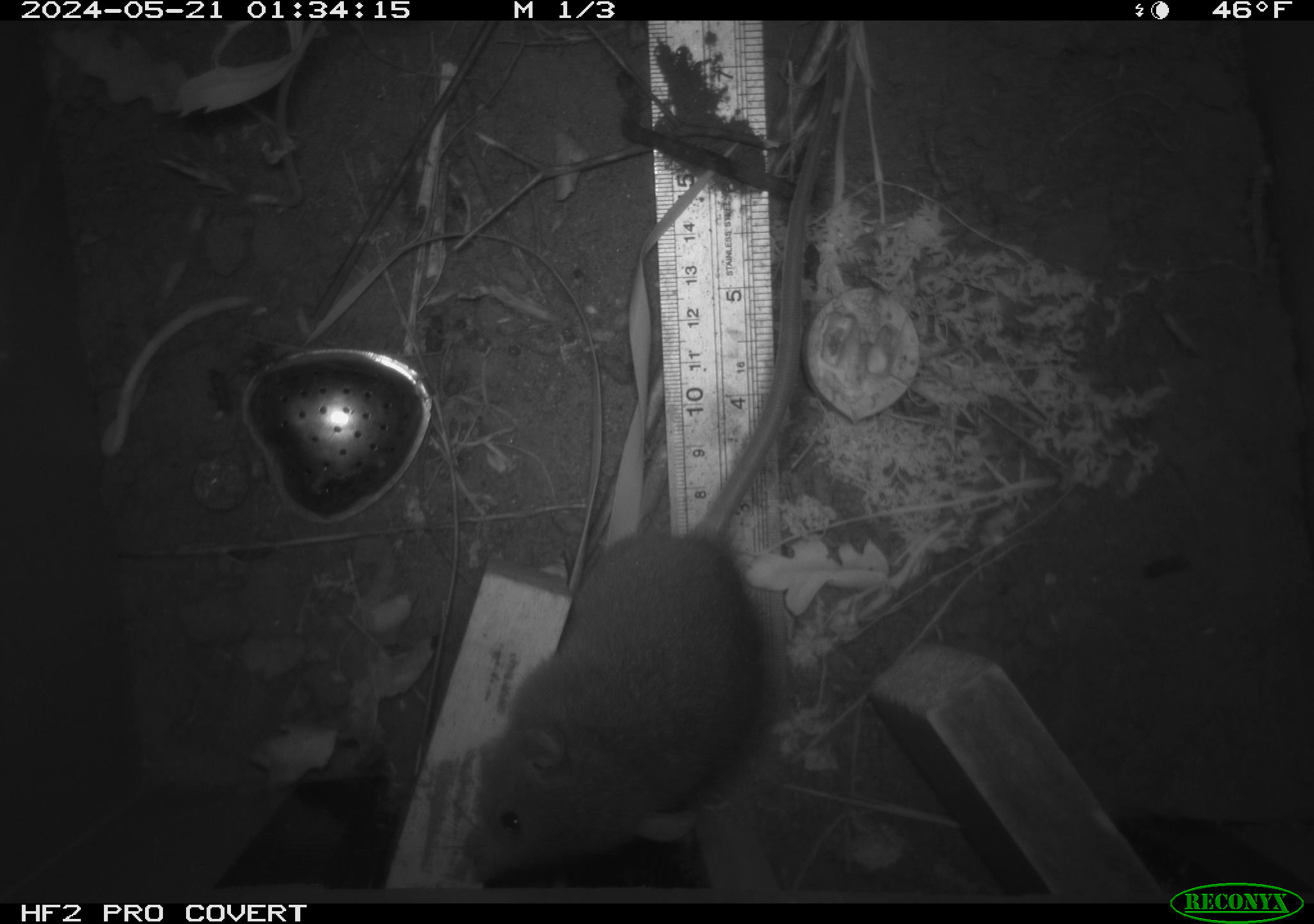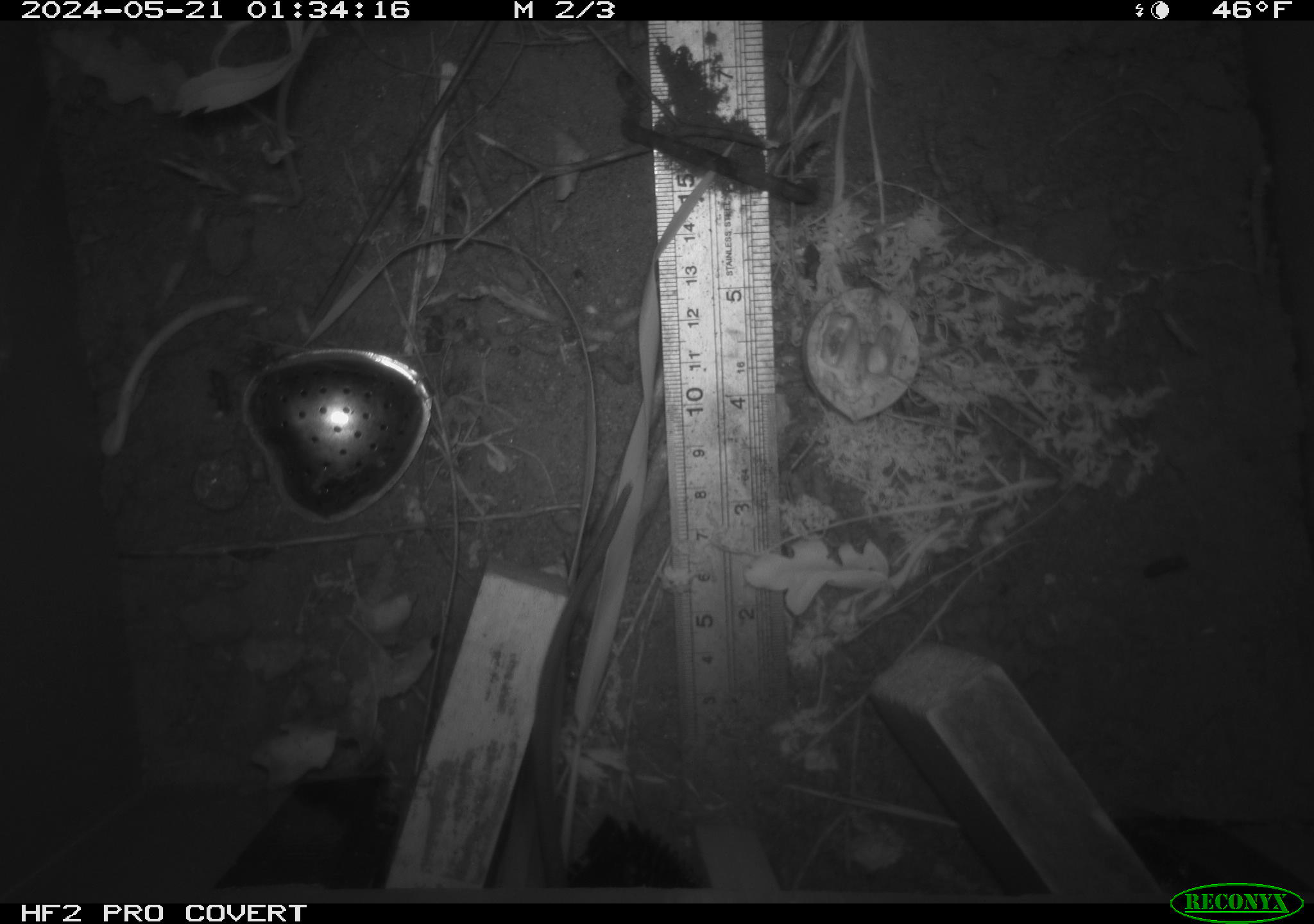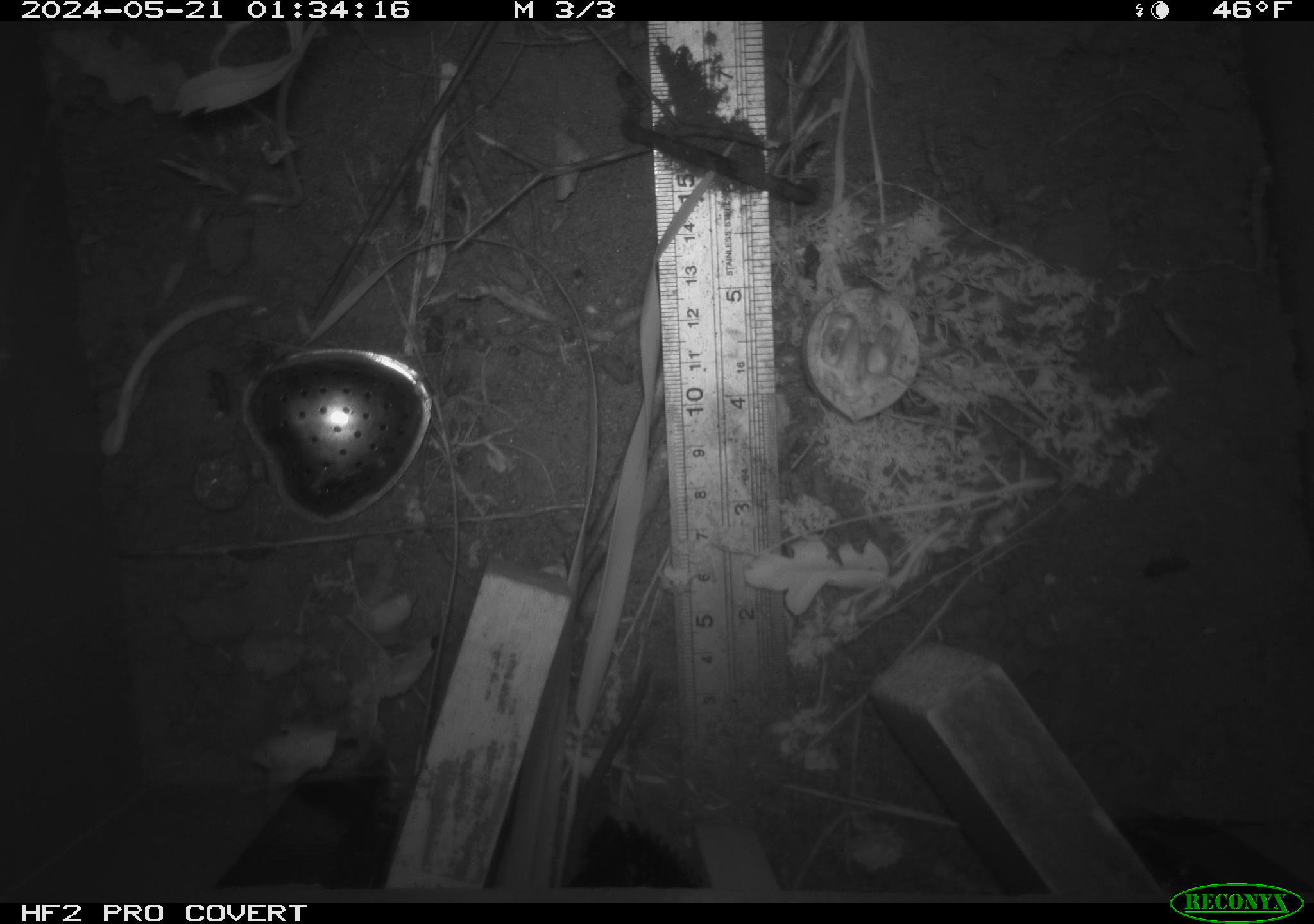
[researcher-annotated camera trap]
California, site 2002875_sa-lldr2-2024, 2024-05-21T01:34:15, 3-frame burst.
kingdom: Animalia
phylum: Chordata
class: Mammalia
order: Rodentia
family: Muridae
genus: Rattus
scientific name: Rattus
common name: rat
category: rattus species